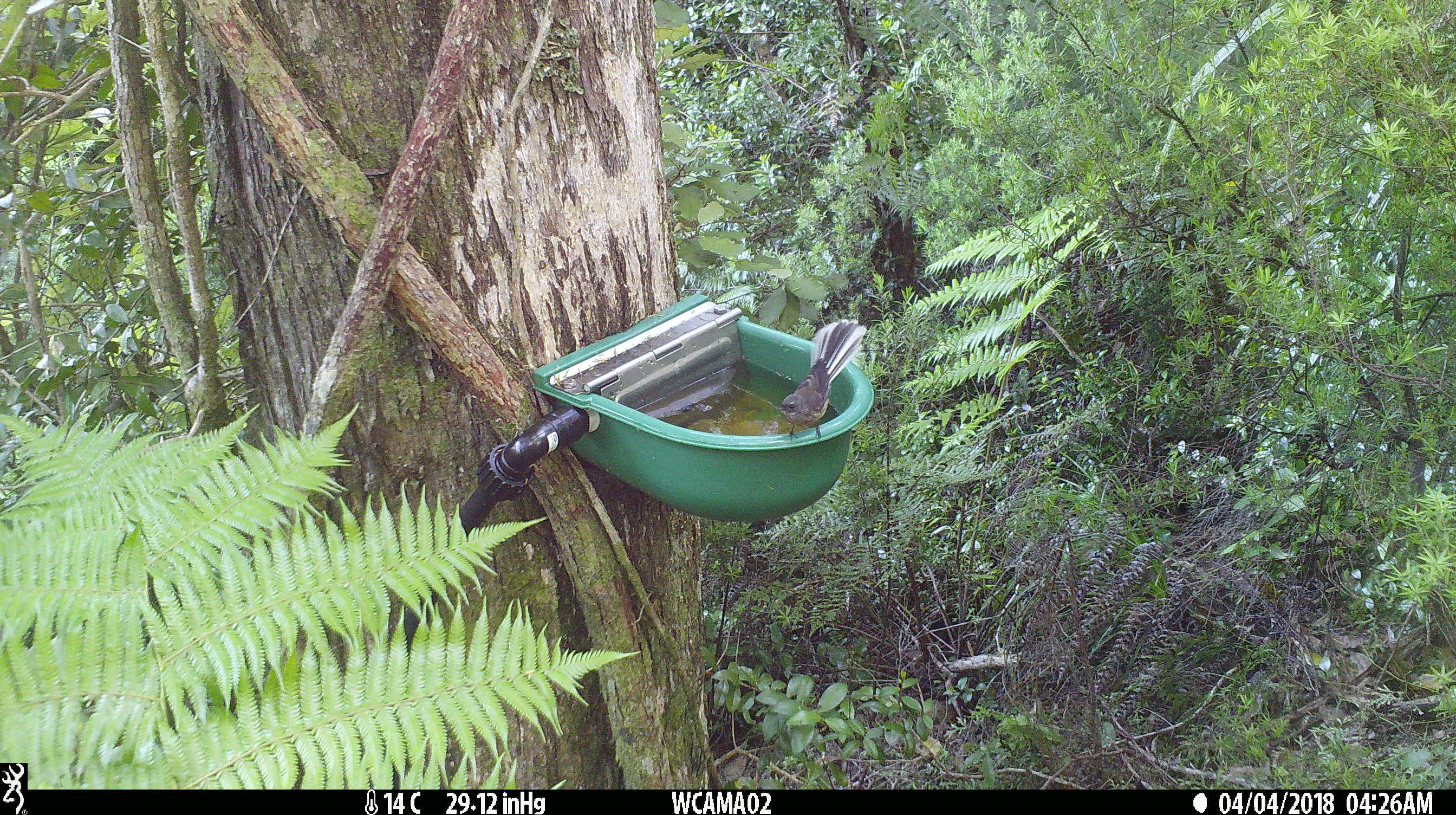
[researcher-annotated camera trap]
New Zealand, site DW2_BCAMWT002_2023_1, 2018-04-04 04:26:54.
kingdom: Animalia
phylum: Chordata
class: Aves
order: Passeriformes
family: Rhipiduridae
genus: Rhipidura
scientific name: Rhipidura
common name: fantails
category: fantail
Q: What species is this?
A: Fantail (fantails) (Rhipidura).